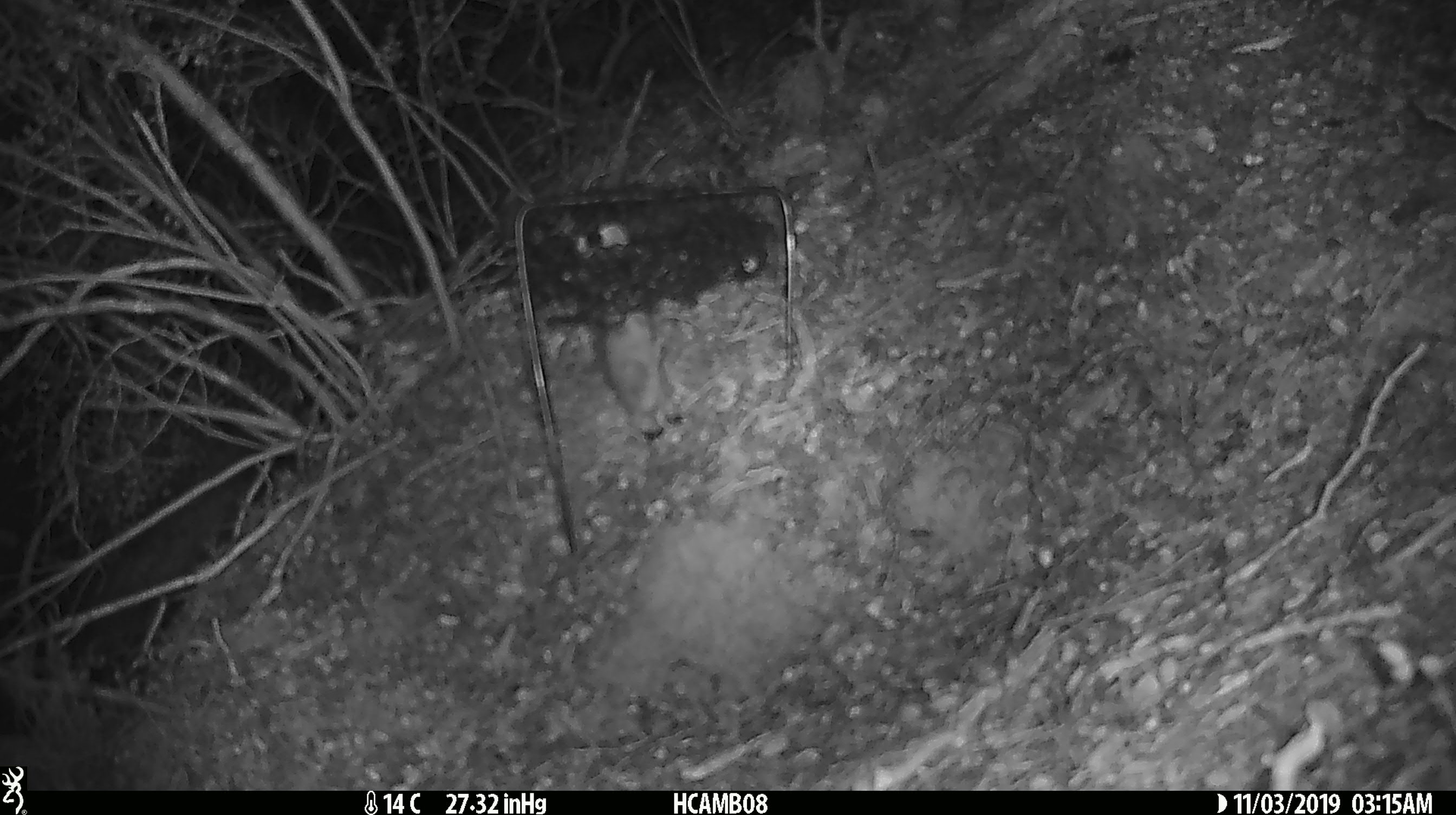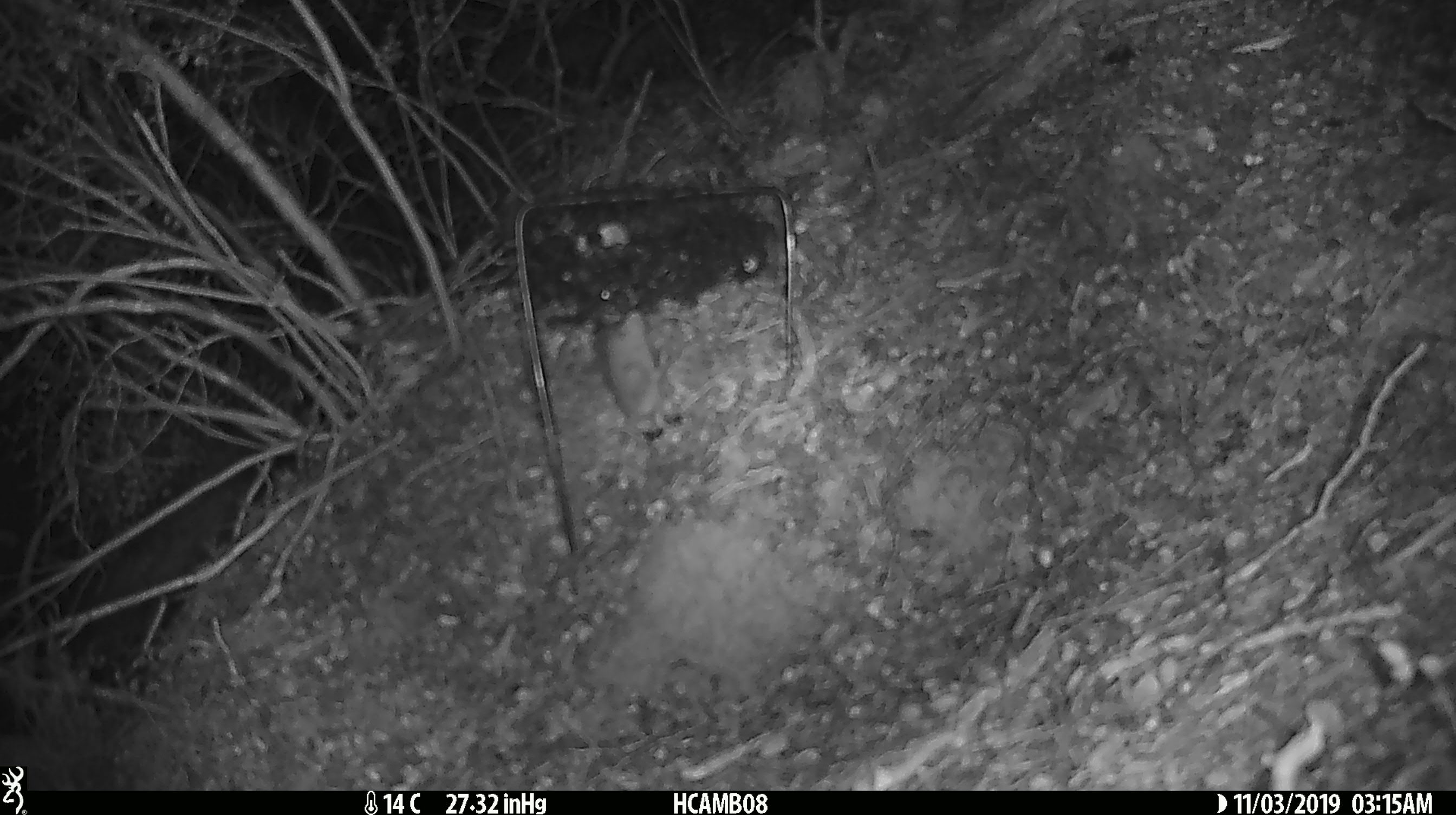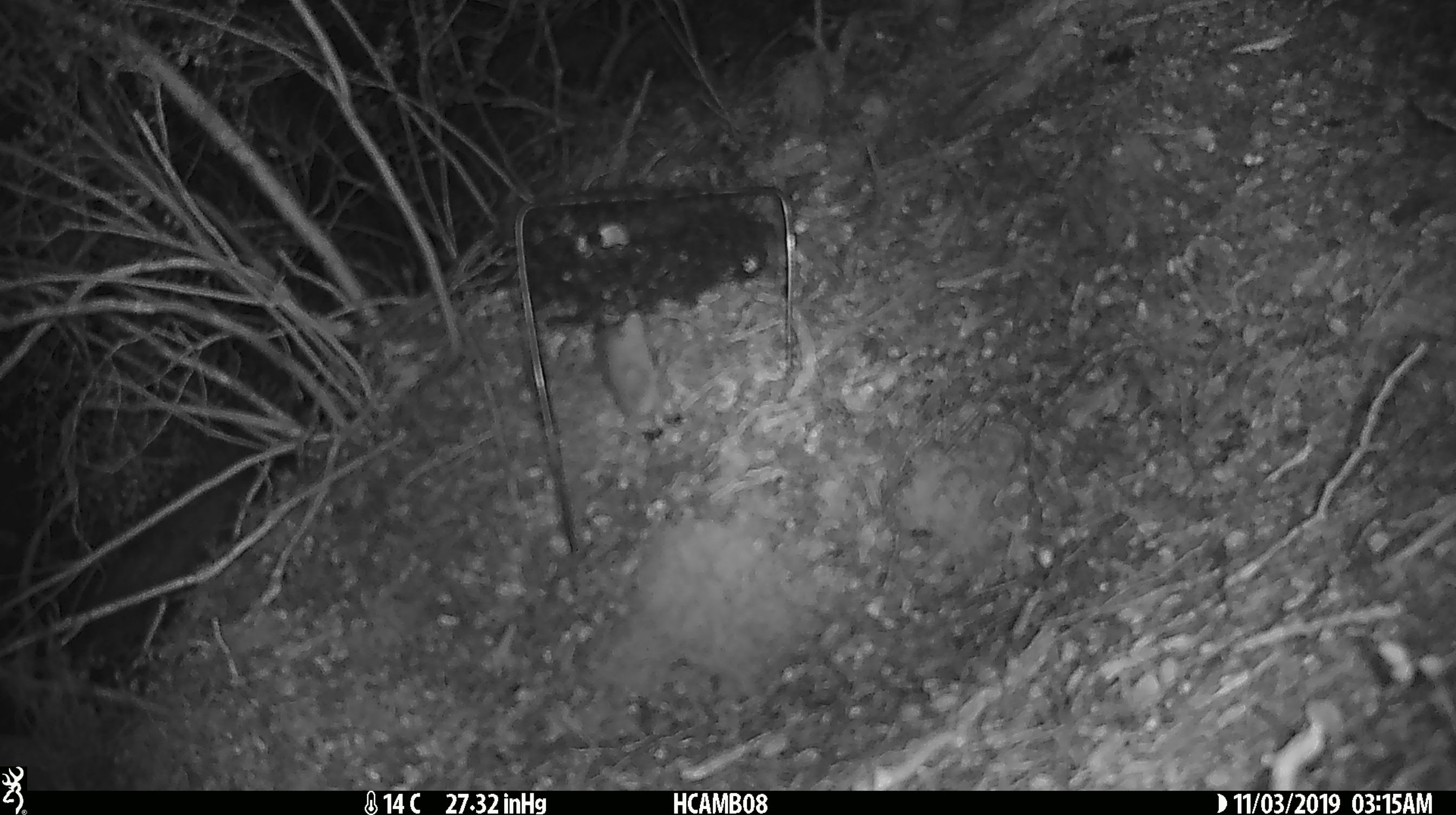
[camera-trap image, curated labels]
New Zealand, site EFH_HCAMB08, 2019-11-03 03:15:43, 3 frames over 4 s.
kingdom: Animalia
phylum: Chordata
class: Mammalia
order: Rodentia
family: Muridae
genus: Mus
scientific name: Mus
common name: mouse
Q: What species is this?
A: Mouse (Mus).